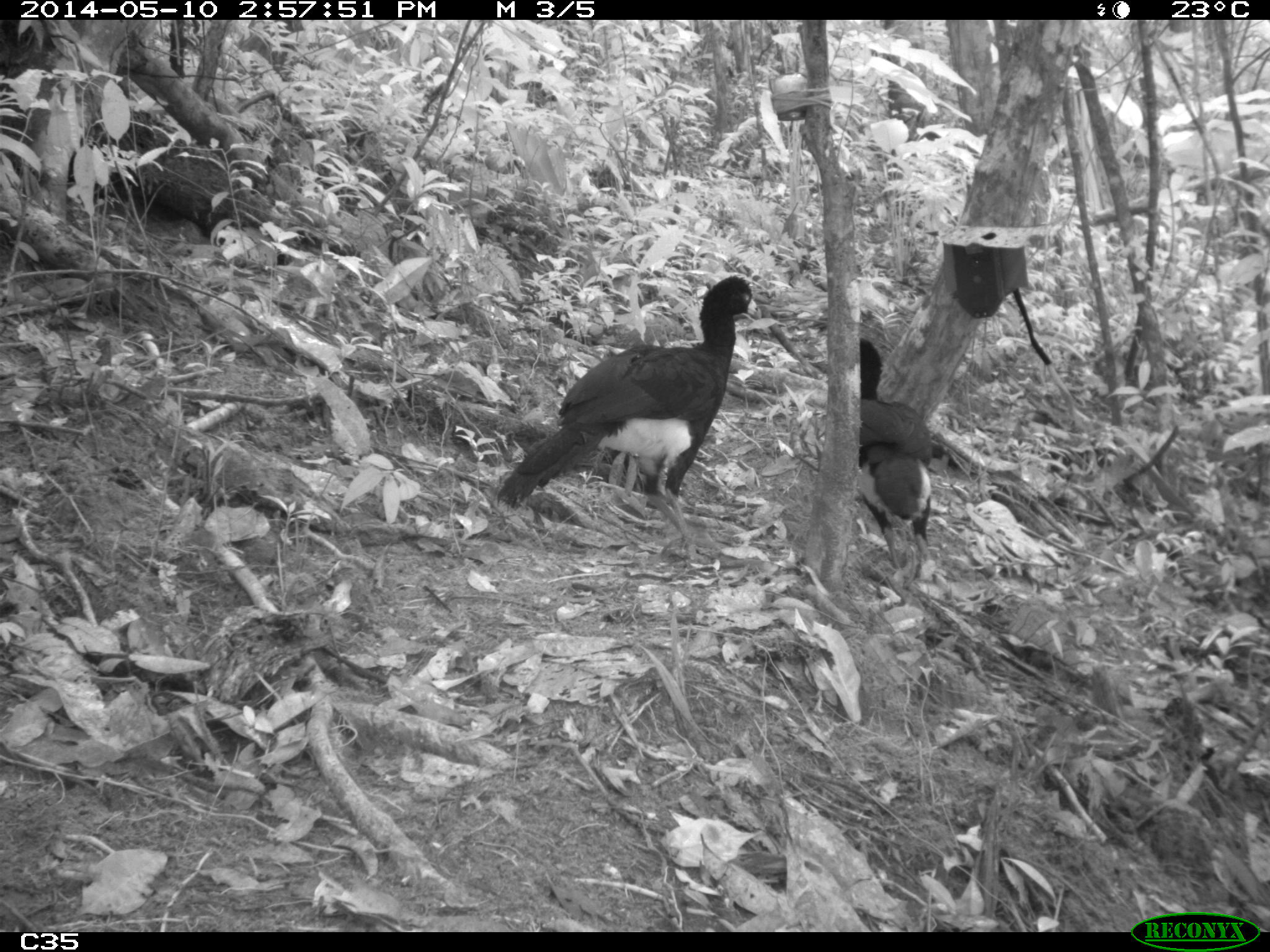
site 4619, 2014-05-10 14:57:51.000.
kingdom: Animalia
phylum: Chordata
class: Aves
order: Galliformes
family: Cracidae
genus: Crax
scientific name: Crax alector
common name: black curassow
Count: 2.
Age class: adult.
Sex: female.